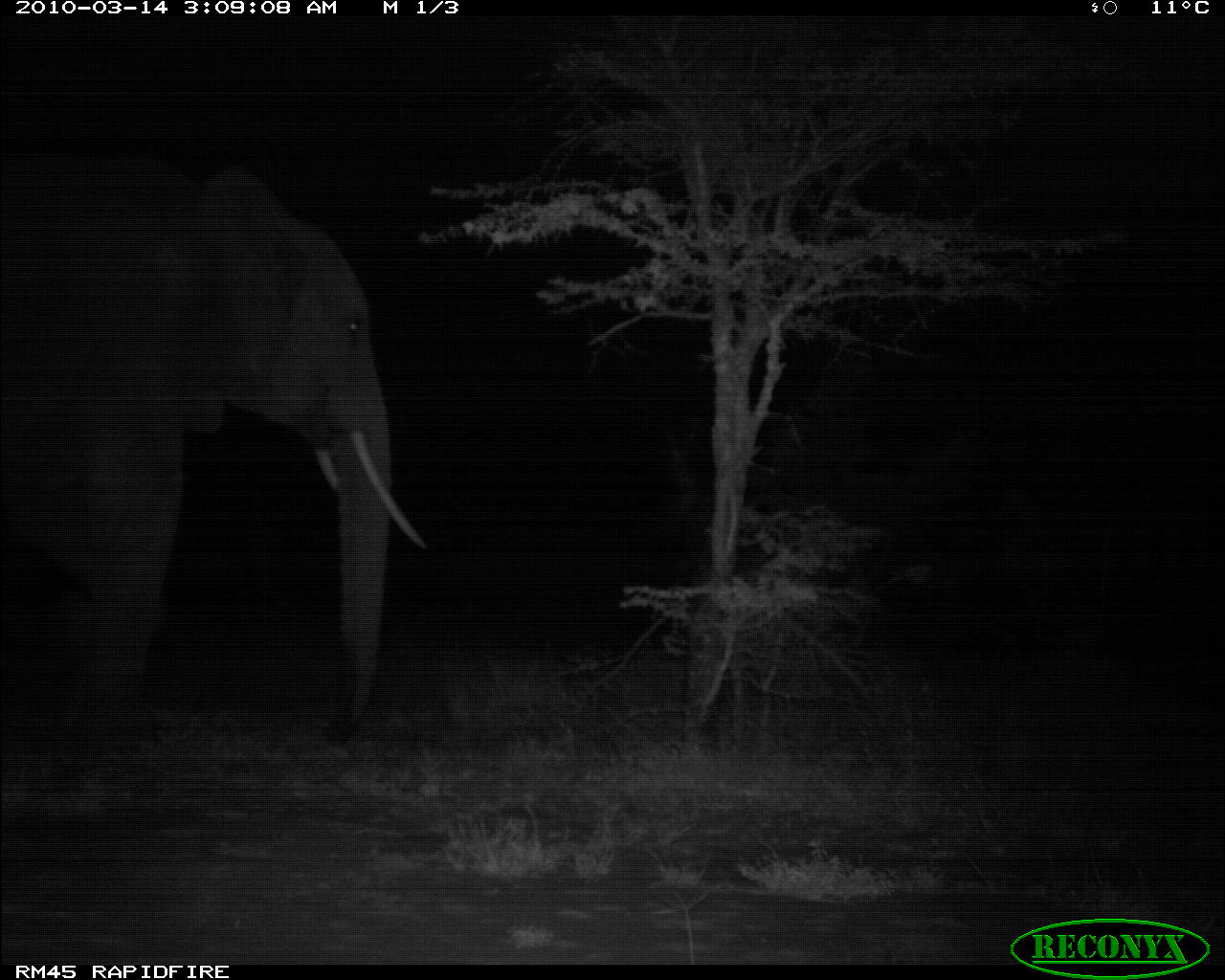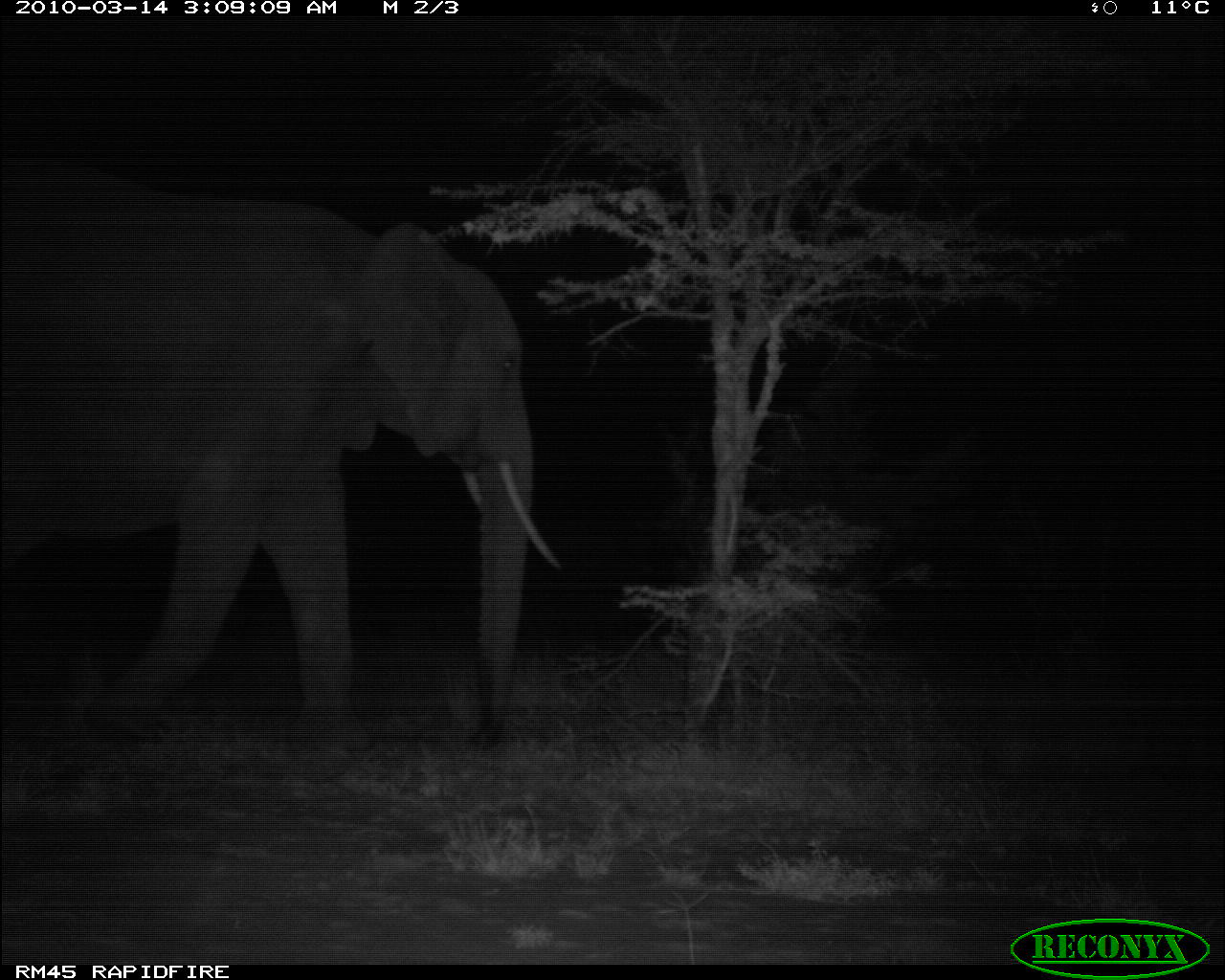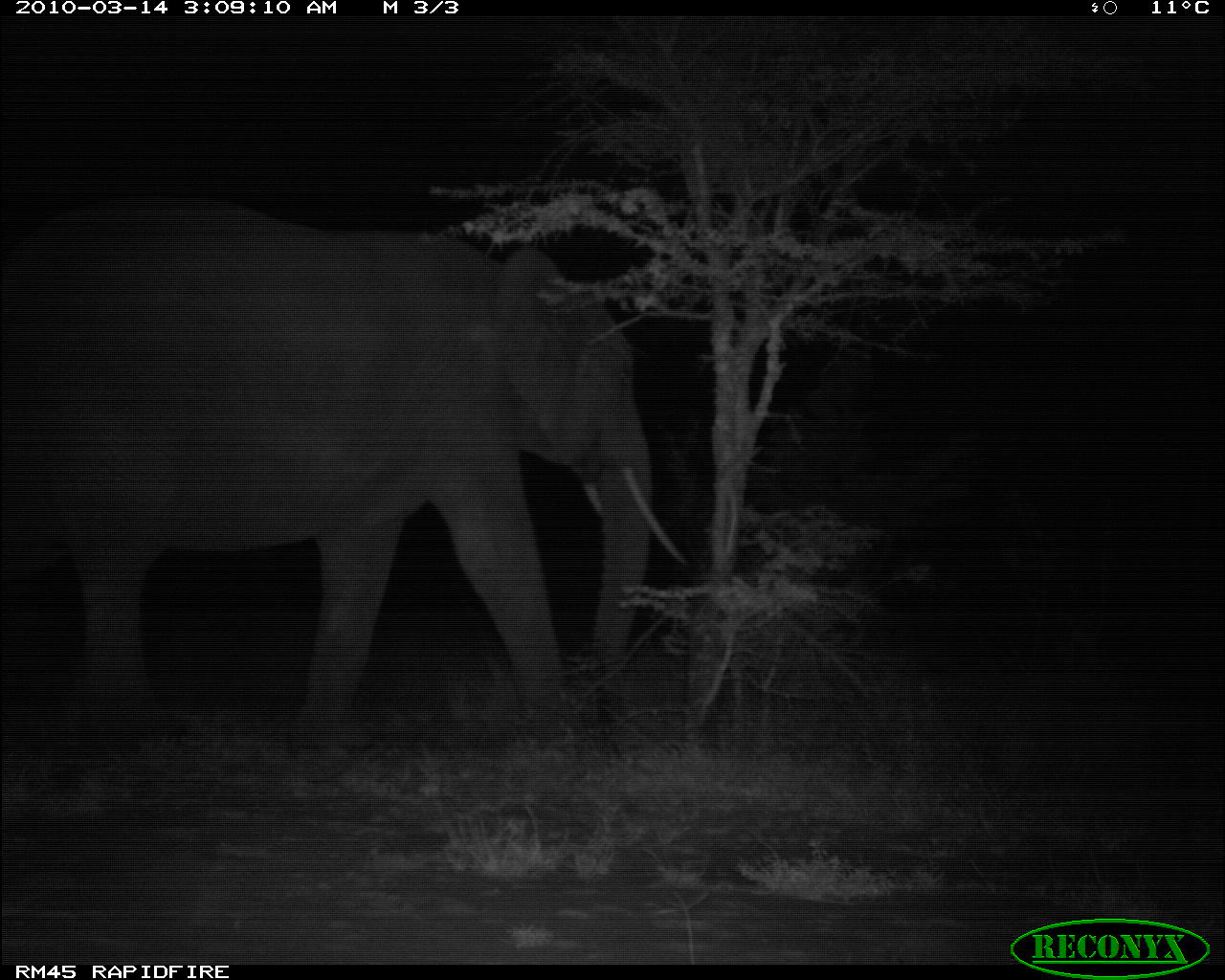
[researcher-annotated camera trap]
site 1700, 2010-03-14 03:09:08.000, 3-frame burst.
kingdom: Animalia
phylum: Chordata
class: Mammalia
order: Proboscidea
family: Elephantidae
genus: Loxodonta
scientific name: Loxodonta africana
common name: african bush elephant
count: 1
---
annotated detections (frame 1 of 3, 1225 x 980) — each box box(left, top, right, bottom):
loxodonta africana: box(0, 142, 427, 756)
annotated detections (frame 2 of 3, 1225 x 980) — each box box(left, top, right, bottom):
loxodonta africana: box(0, 149, 565, 754)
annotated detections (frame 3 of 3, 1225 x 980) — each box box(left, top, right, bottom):
loxodonta africana: box(0, 187, 693, 775)